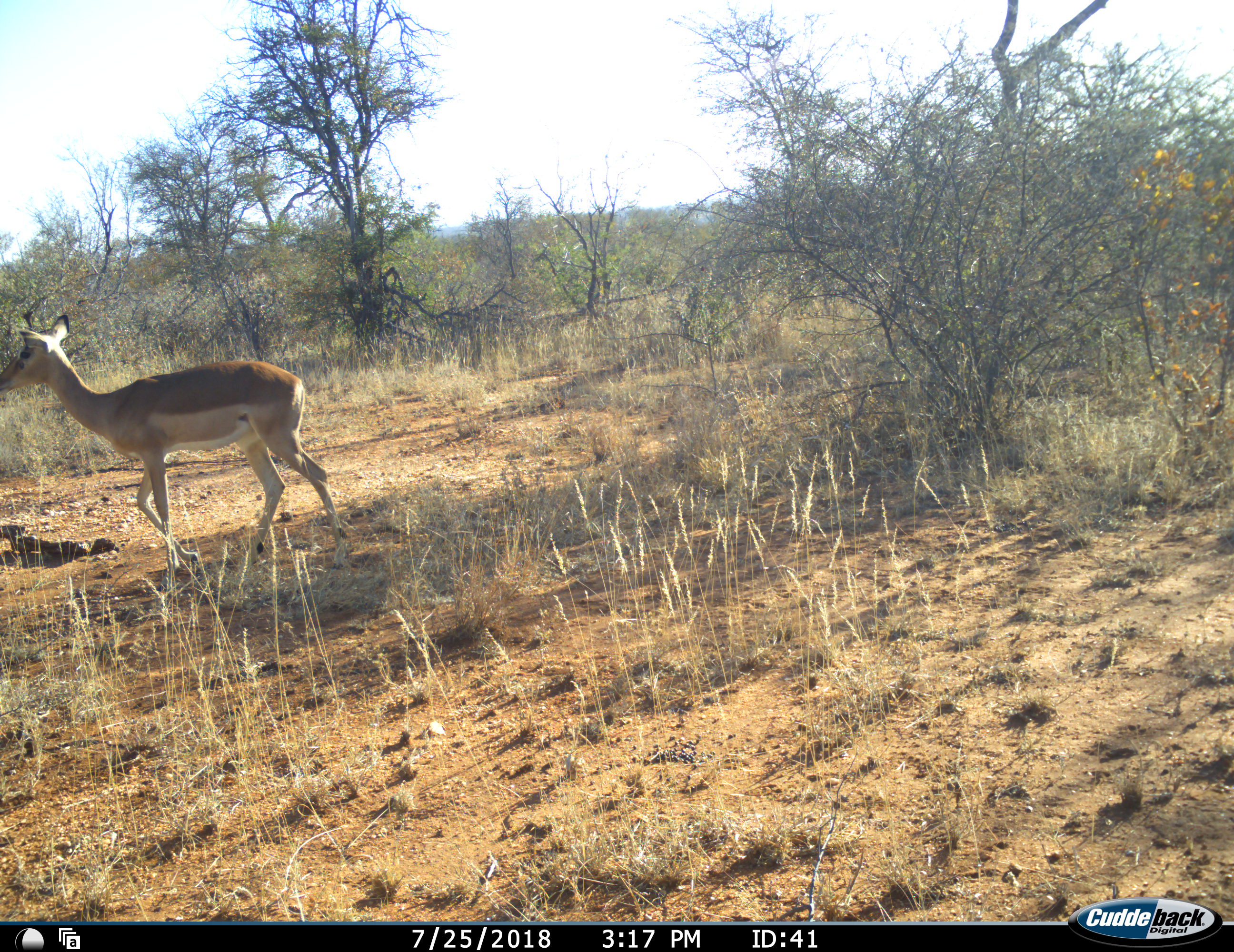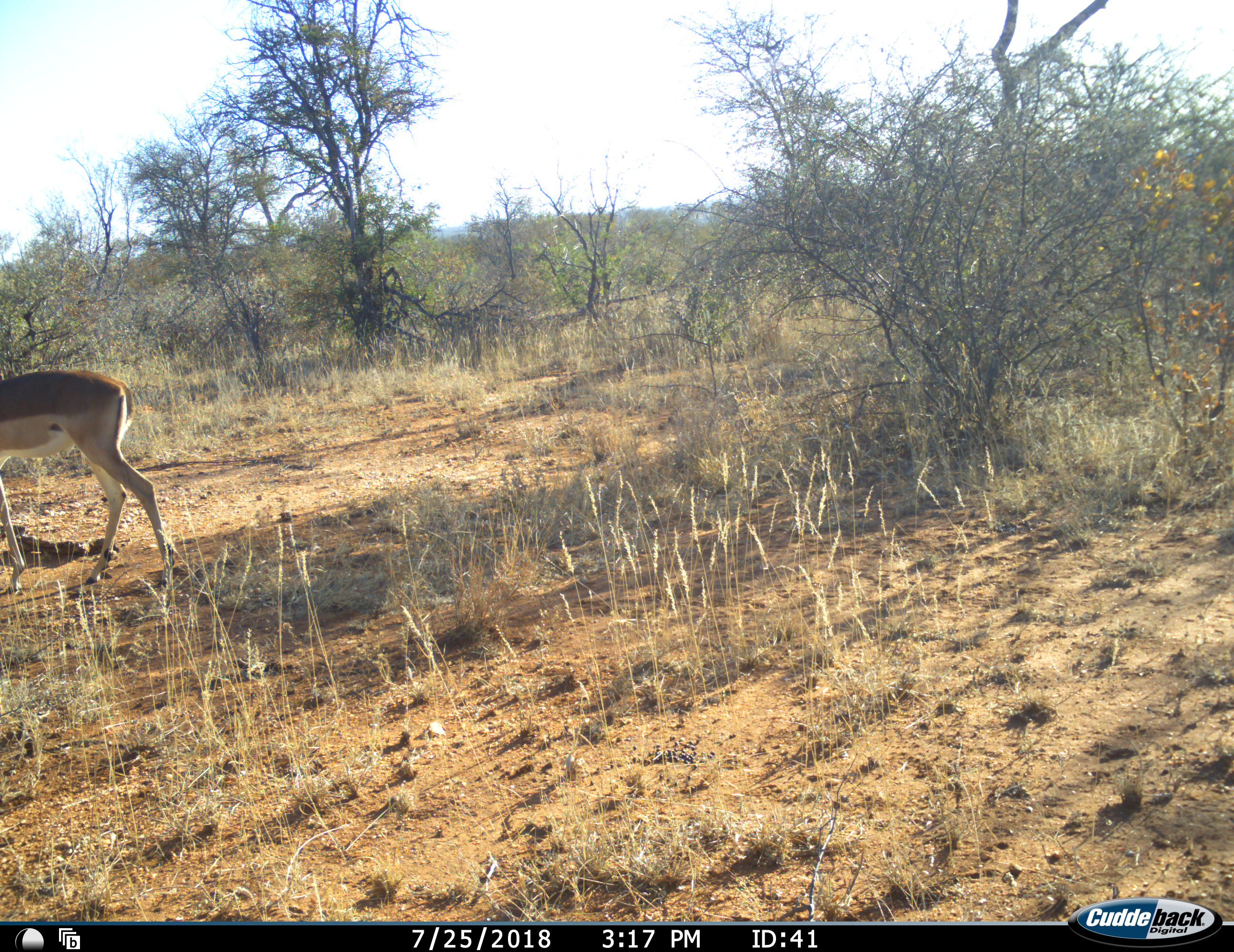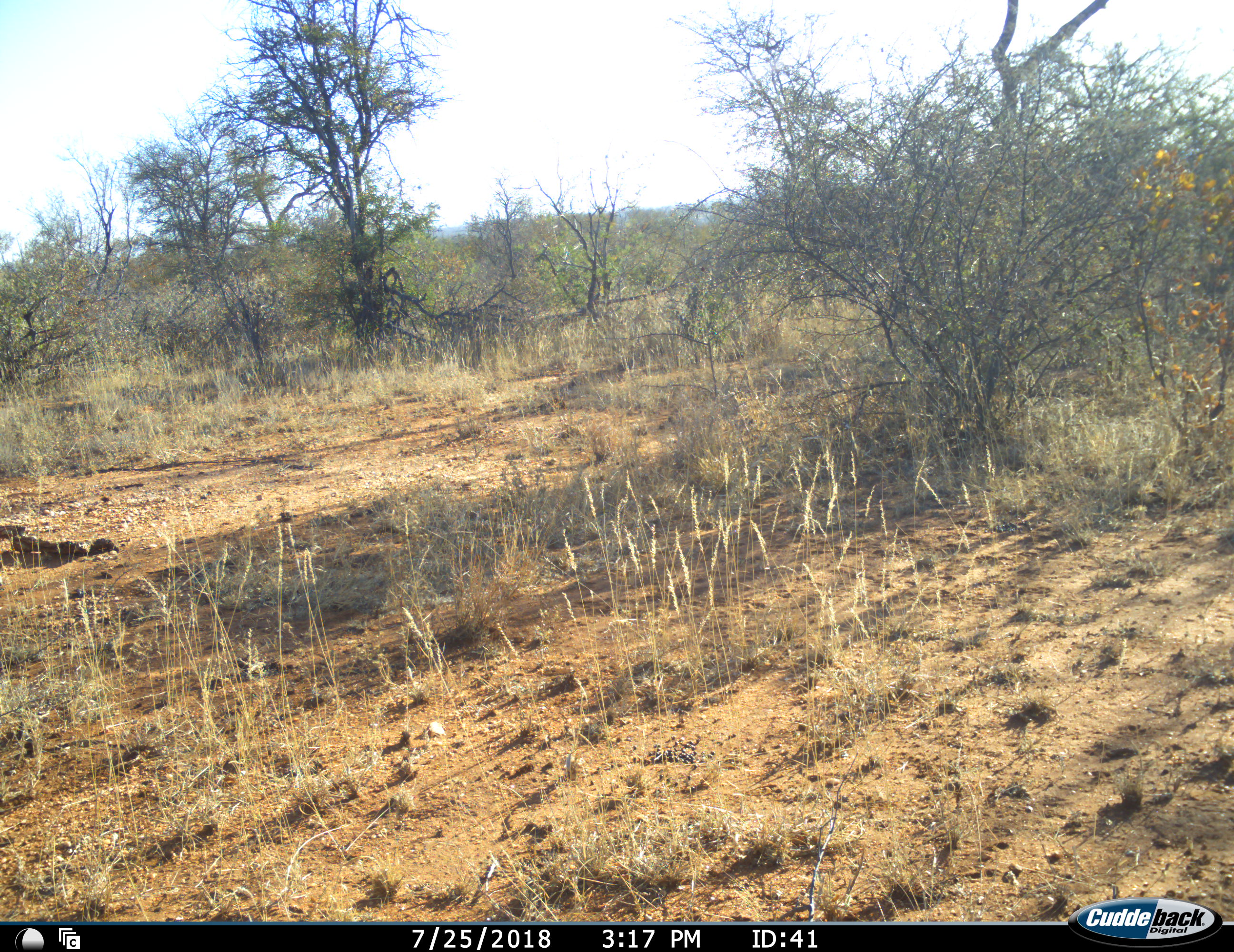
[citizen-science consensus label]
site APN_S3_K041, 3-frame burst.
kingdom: Animalia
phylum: Chordata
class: Mammalia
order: Artiodactyla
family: Bovidae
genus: Aepyceros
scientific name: Aepyceros melampus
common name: impala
Impala (Aepyceros melampus), count 1. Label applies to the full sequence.